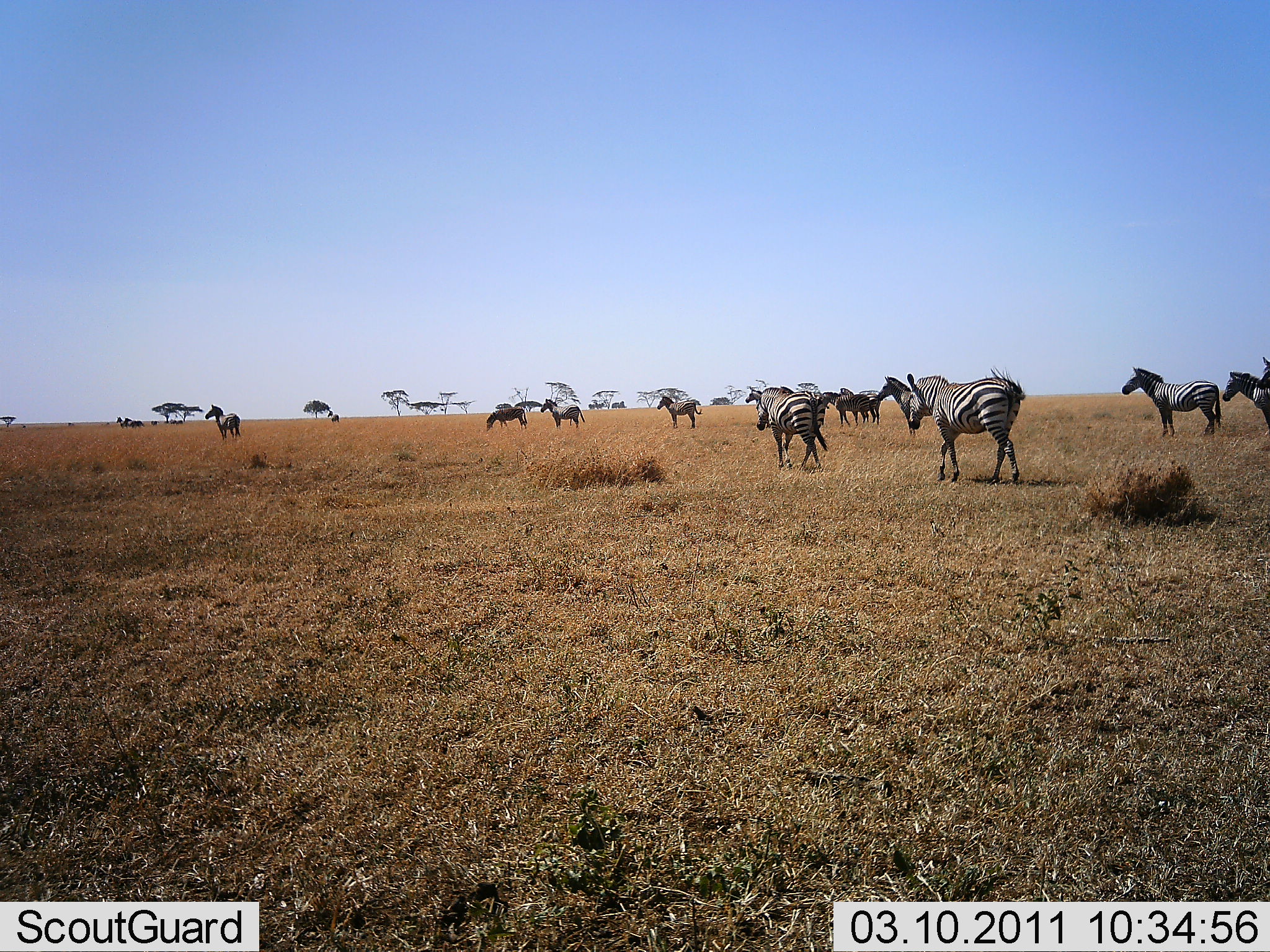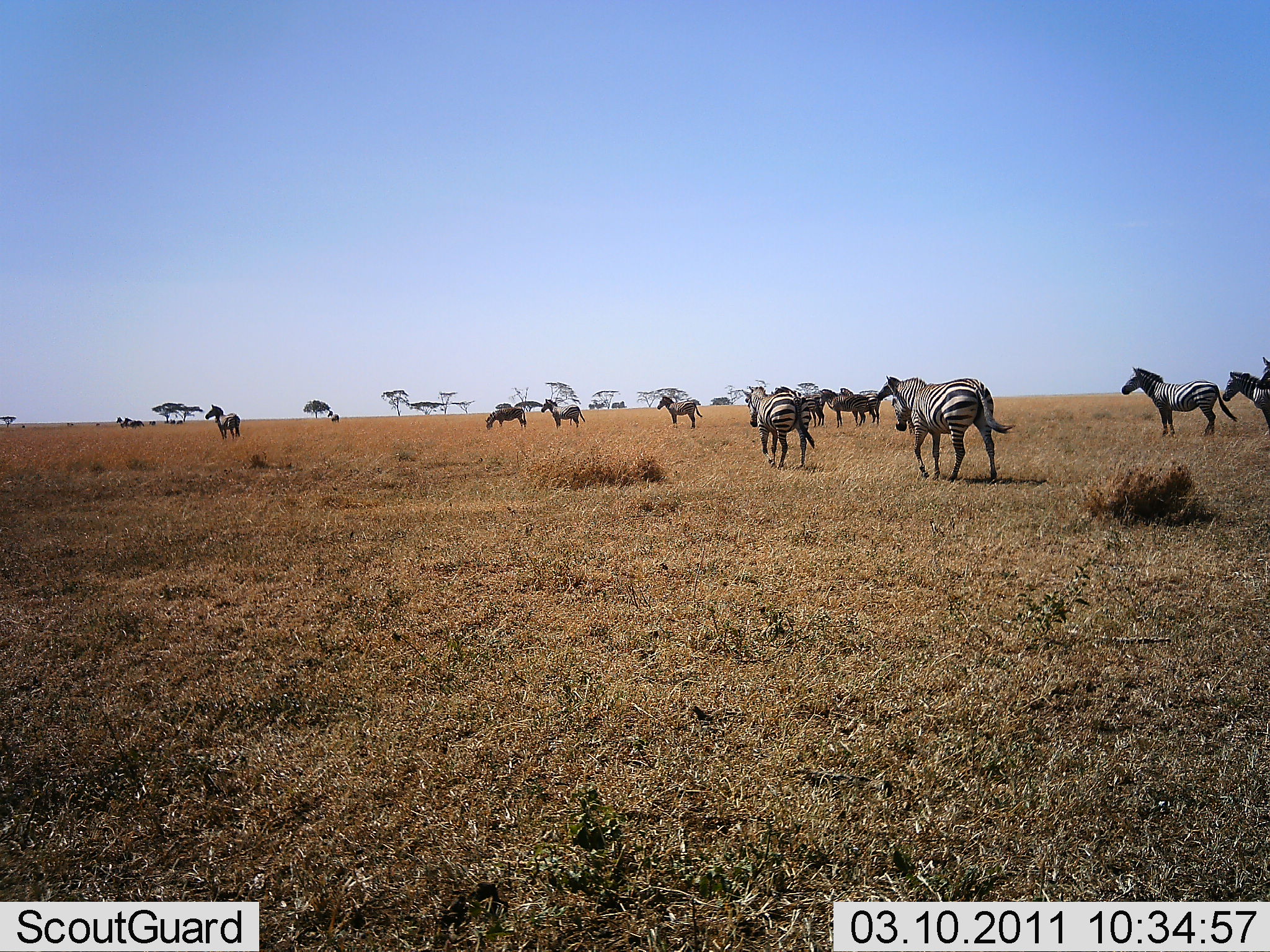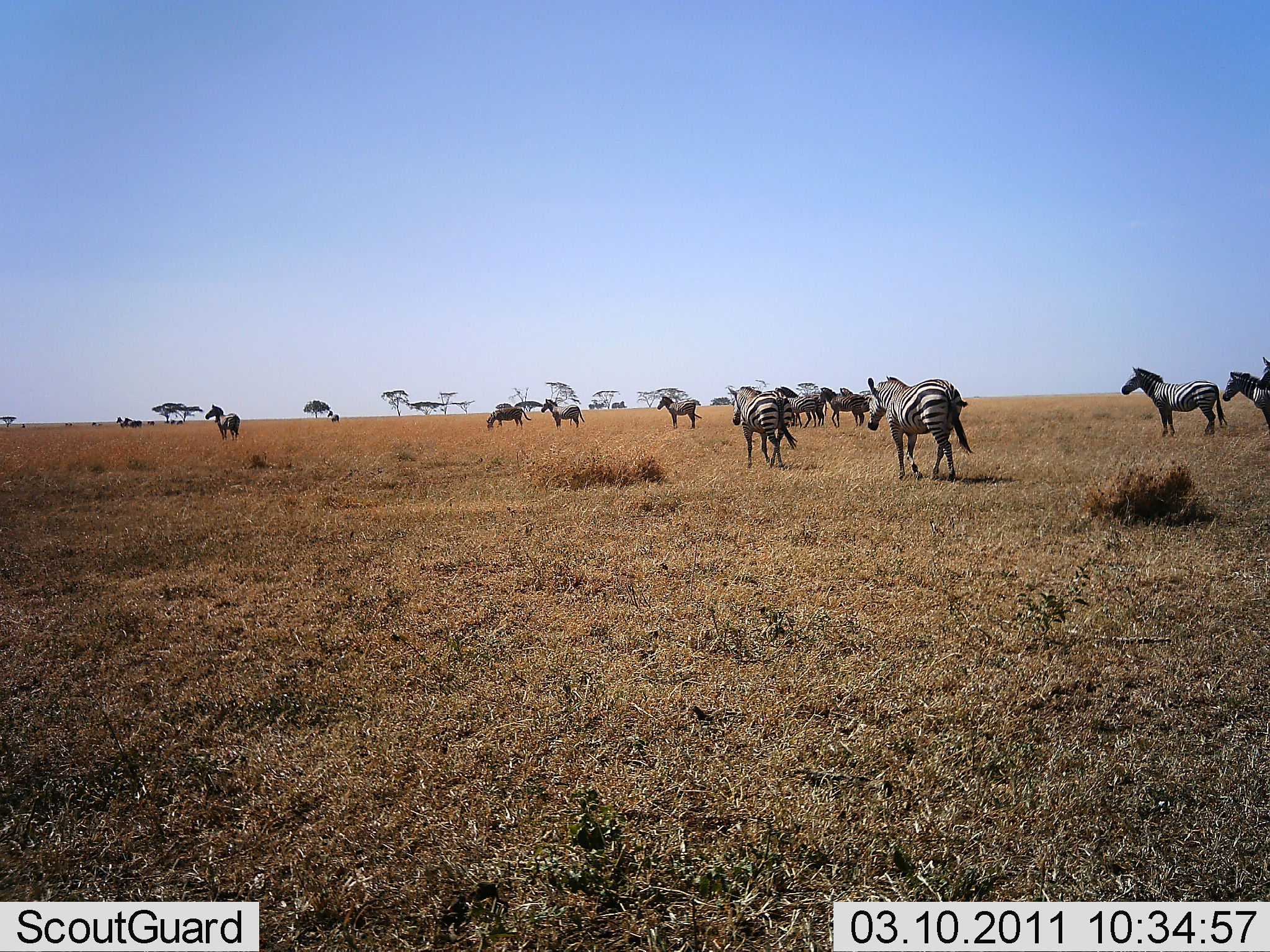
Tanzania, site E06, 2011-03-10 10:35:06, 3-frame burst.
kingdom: Animalia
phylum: Chordata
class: Mammalia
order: Perissodactyla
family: Equidae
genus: Equus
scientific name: Equus quagga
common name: plains zebra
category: zebra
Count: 11-50.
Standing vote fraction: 58%.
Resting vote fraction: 8%.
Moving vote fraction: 83%.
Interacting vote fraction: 0%.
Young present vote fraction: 0%.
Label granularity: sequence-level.